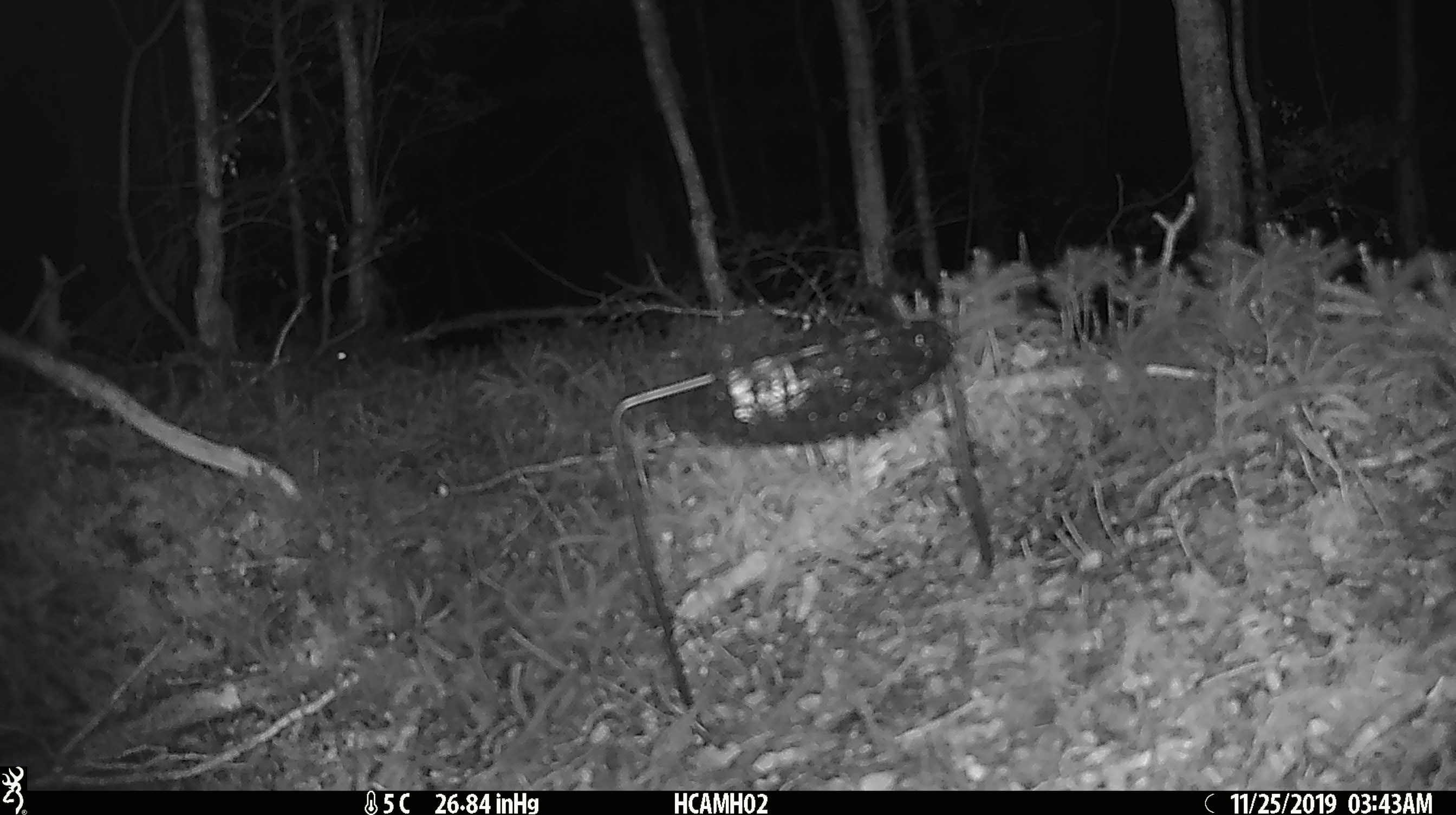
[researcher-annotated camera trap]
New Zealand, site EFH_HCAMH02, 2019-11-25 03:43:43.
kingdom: Animalia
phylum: Chordata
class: Mammalia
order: Rodentia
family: Muridae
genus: Mus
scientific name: Mus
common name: mouse